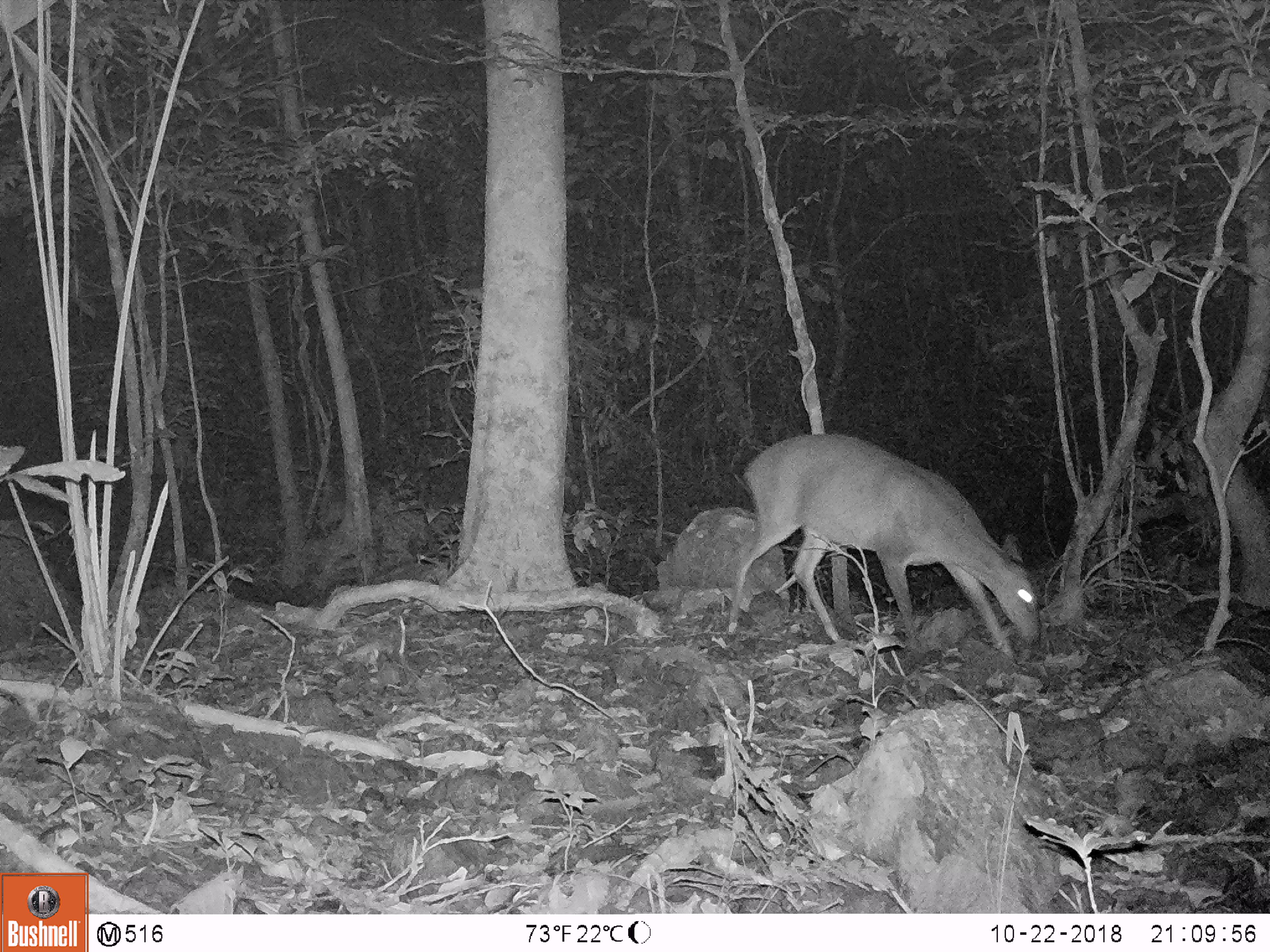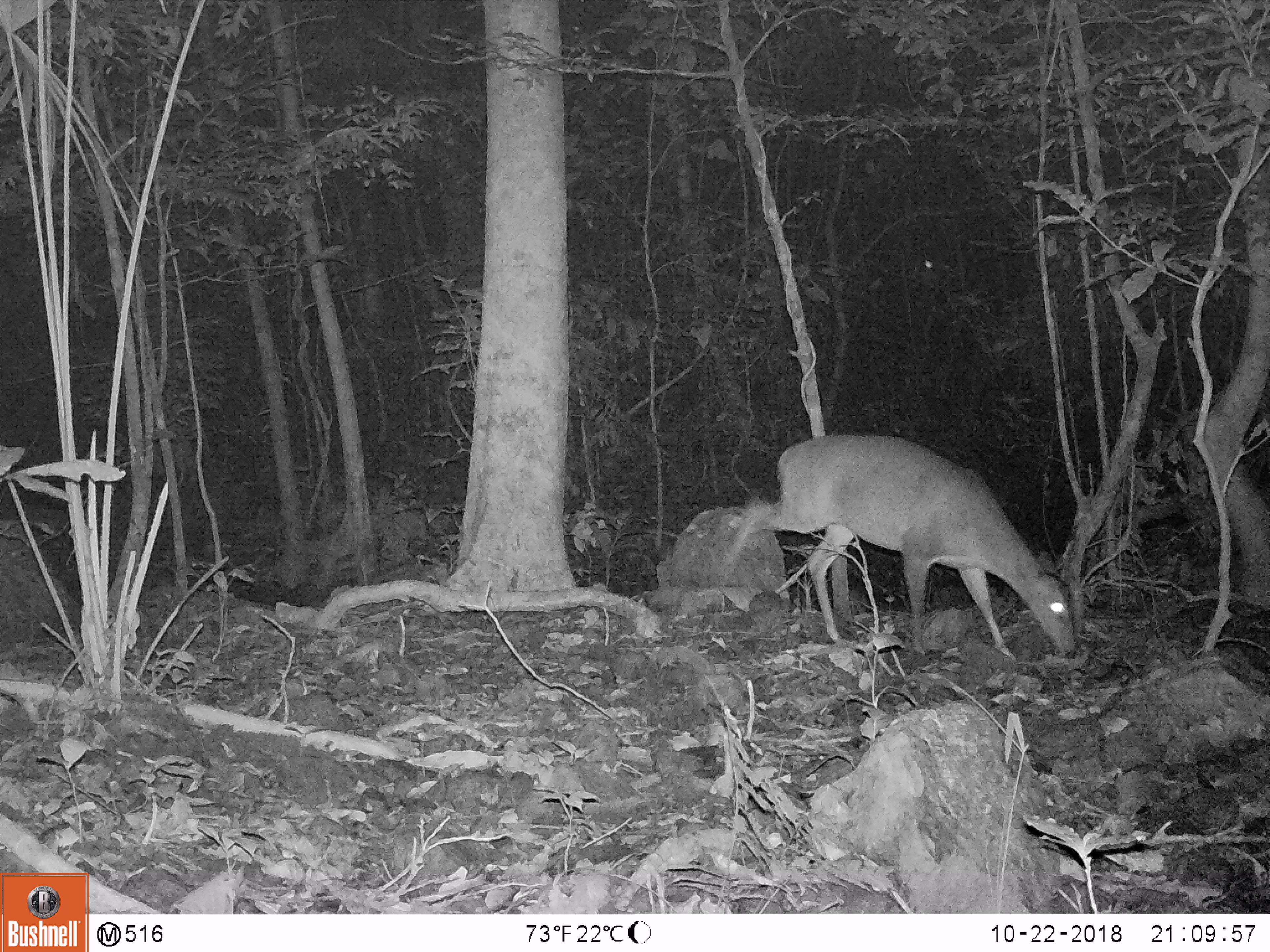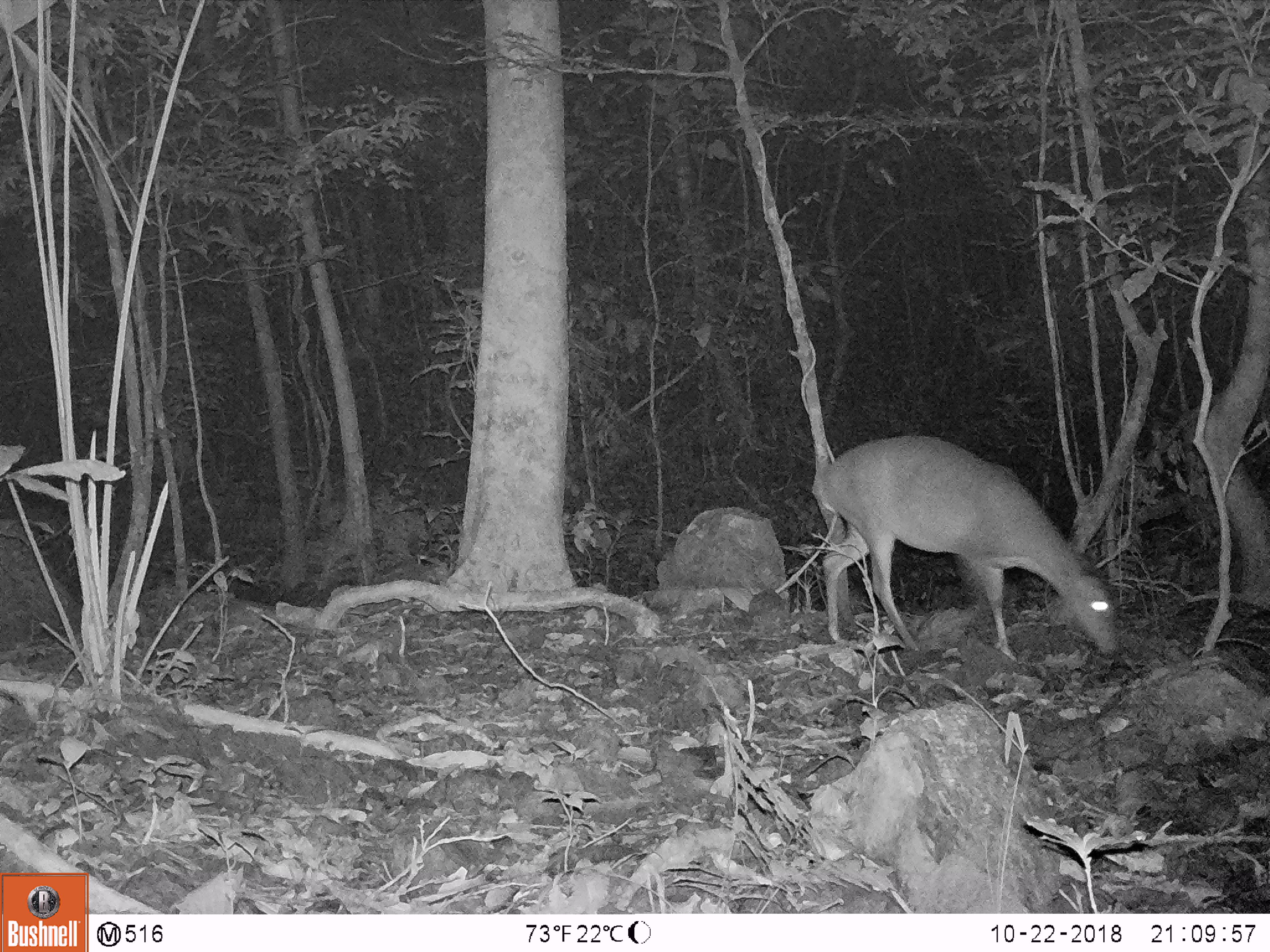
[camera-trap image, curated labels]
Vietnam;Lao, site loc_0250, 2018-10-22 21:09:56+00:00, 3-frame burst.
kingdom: Animalia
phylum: Chordata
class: Mammalia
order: Artiodactyla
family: Cervidae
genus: Muntiacus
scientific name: Muntiacus vuquangensis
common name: large-antlered muntjac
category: large antlered muntjac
Large antlered muntjac (large-antlered muntjac) (Muntiacus vuquangensis). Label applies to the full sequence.